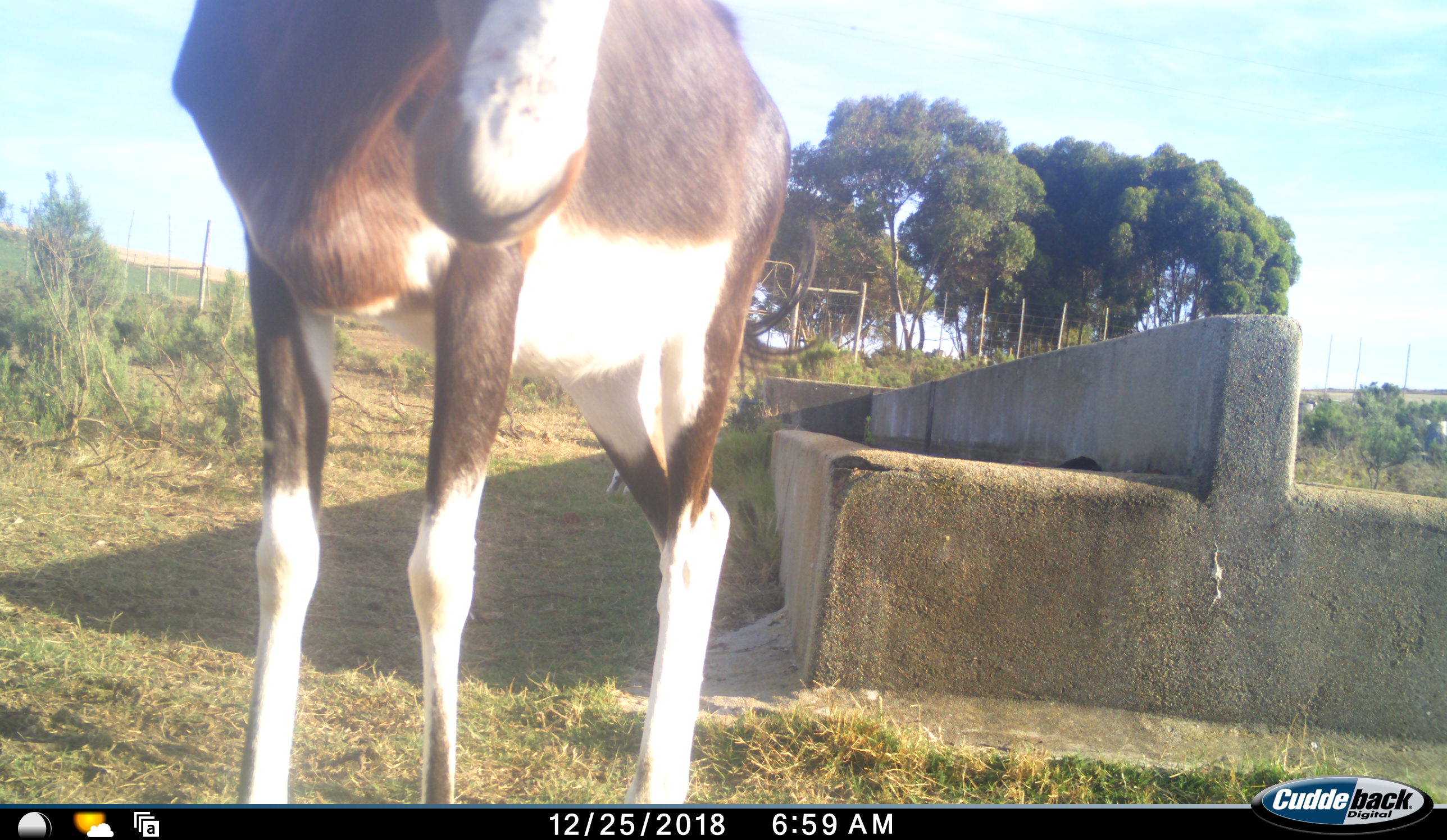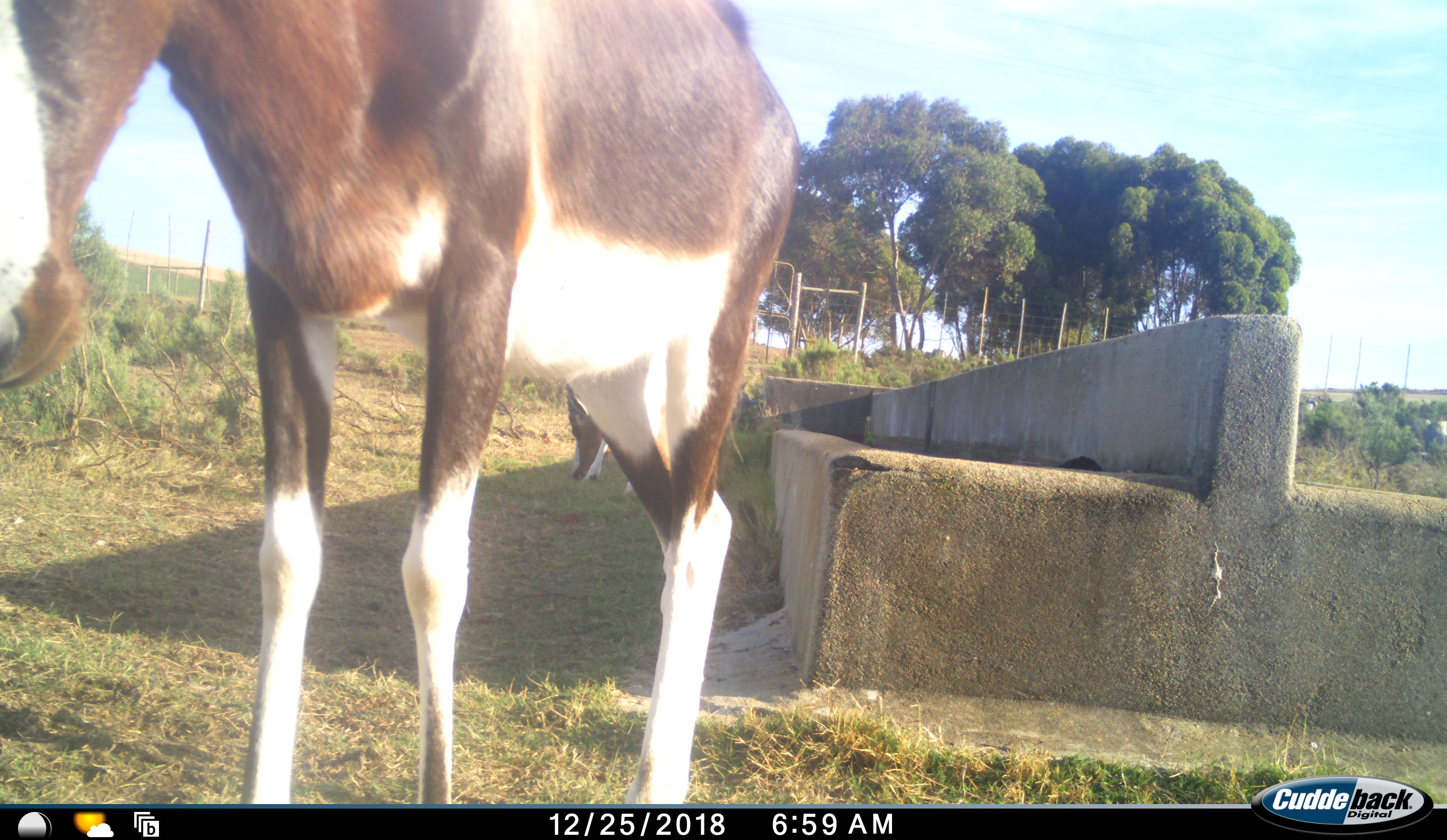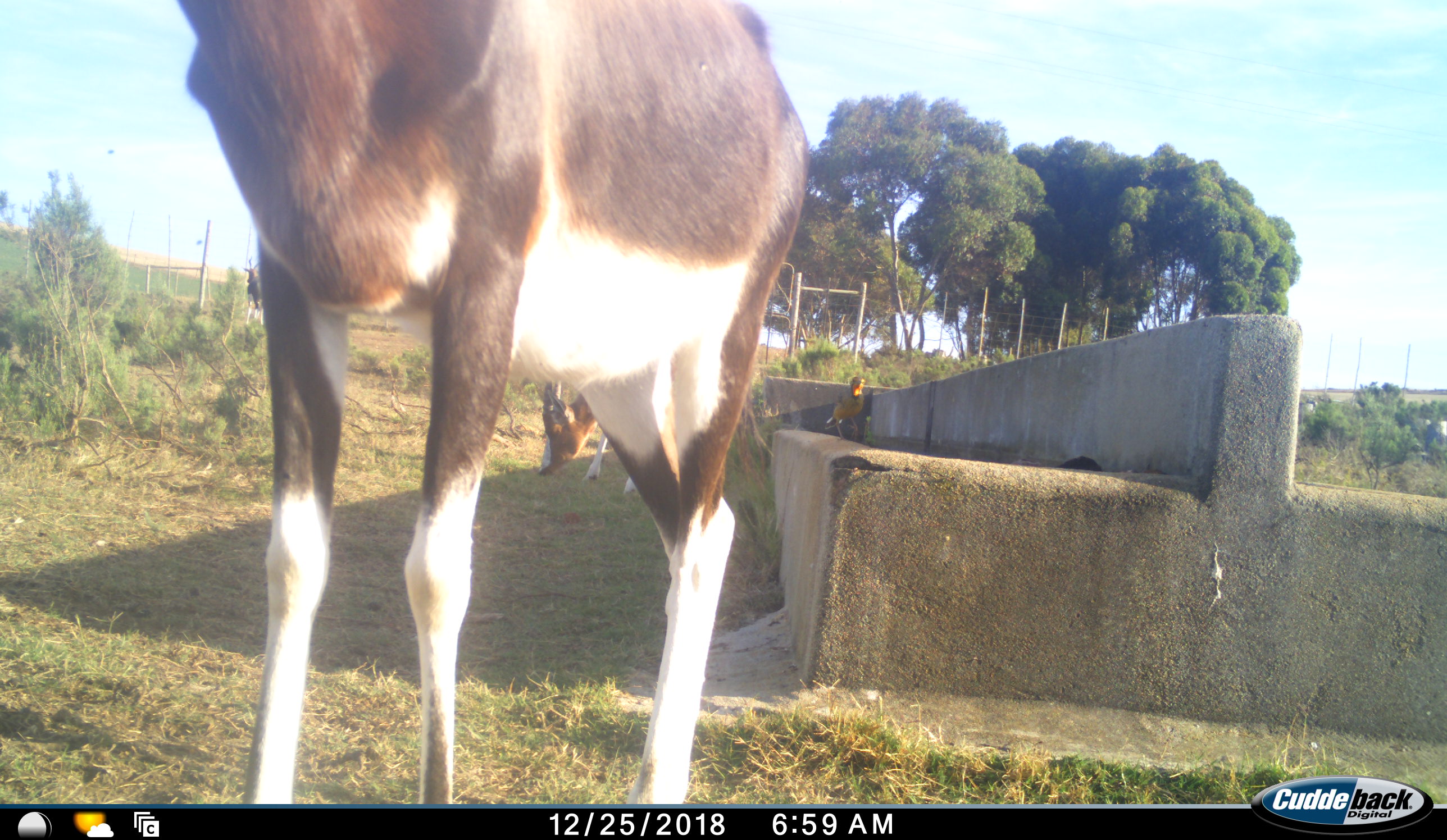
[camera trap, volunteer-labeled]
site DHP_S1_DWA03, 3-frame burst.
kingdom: Animalia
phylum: Chordata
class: Aves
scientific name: Aves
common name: bird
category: birdother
Birdother (bird) (Aves), count 1. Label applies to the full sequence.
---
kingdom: Animalia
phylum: Chordata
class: Mammalia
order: Artiodactyla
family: Bovidae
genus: Damaliscus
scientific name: Damaliscus pygargus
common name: bontebok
Bontebok (Damaliscus pygargus), count 2. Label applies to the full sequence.